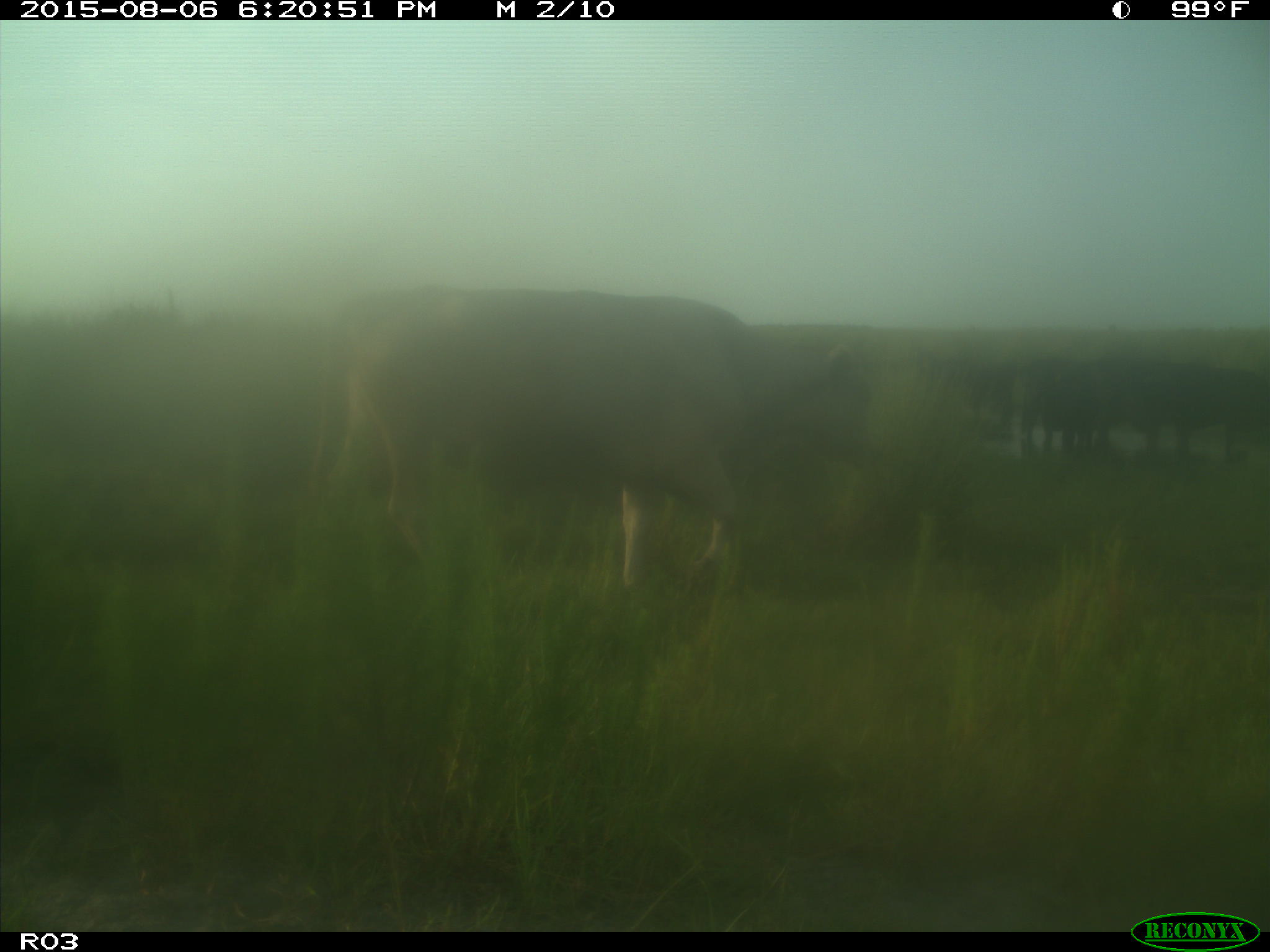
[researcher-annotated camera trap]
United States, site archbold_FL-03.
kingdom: Animalia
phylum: Chordata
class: Mammalia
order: Artiodactyla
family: Bovidae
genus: Bos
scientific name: Bos taurus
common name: domestic cow